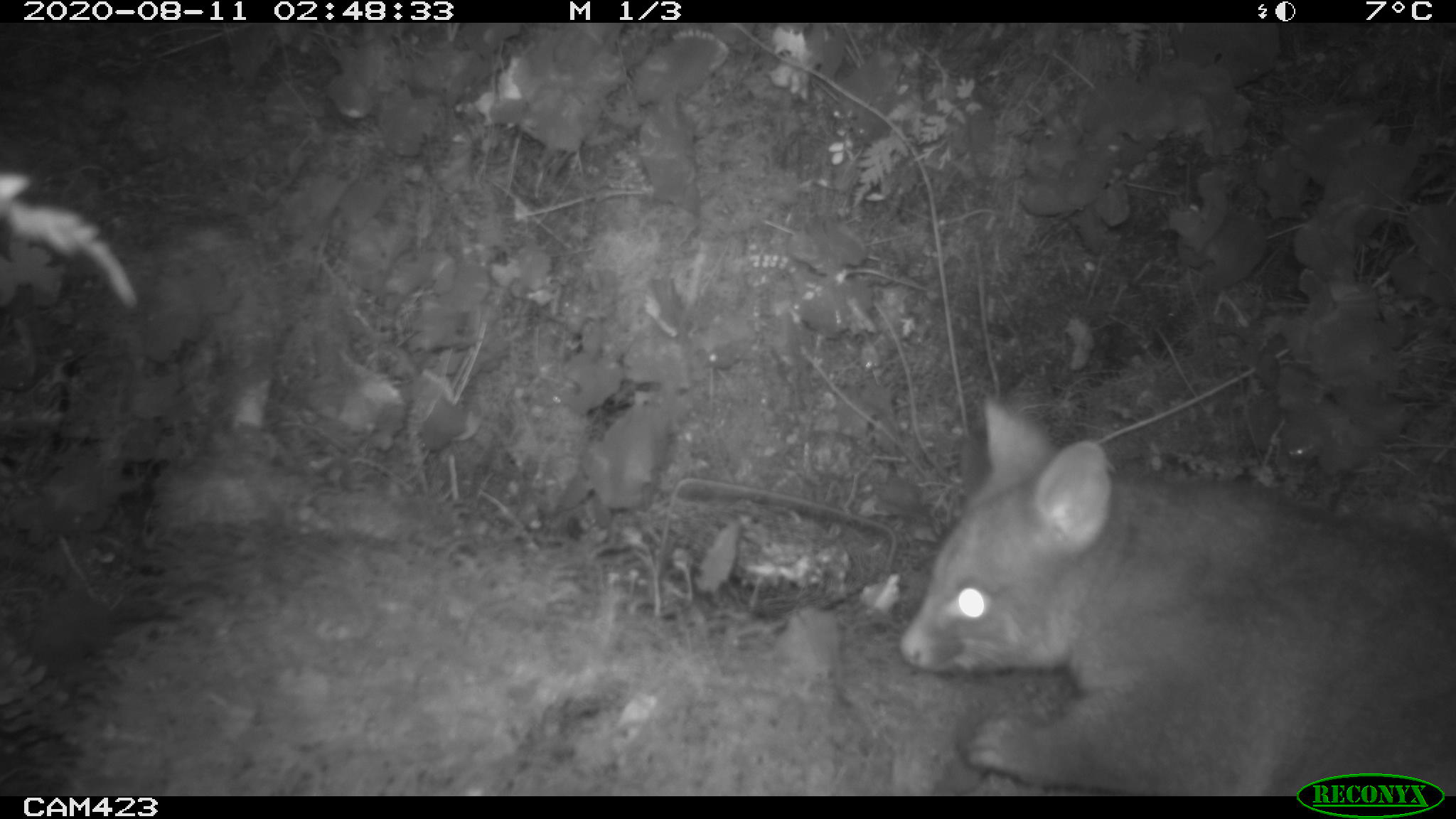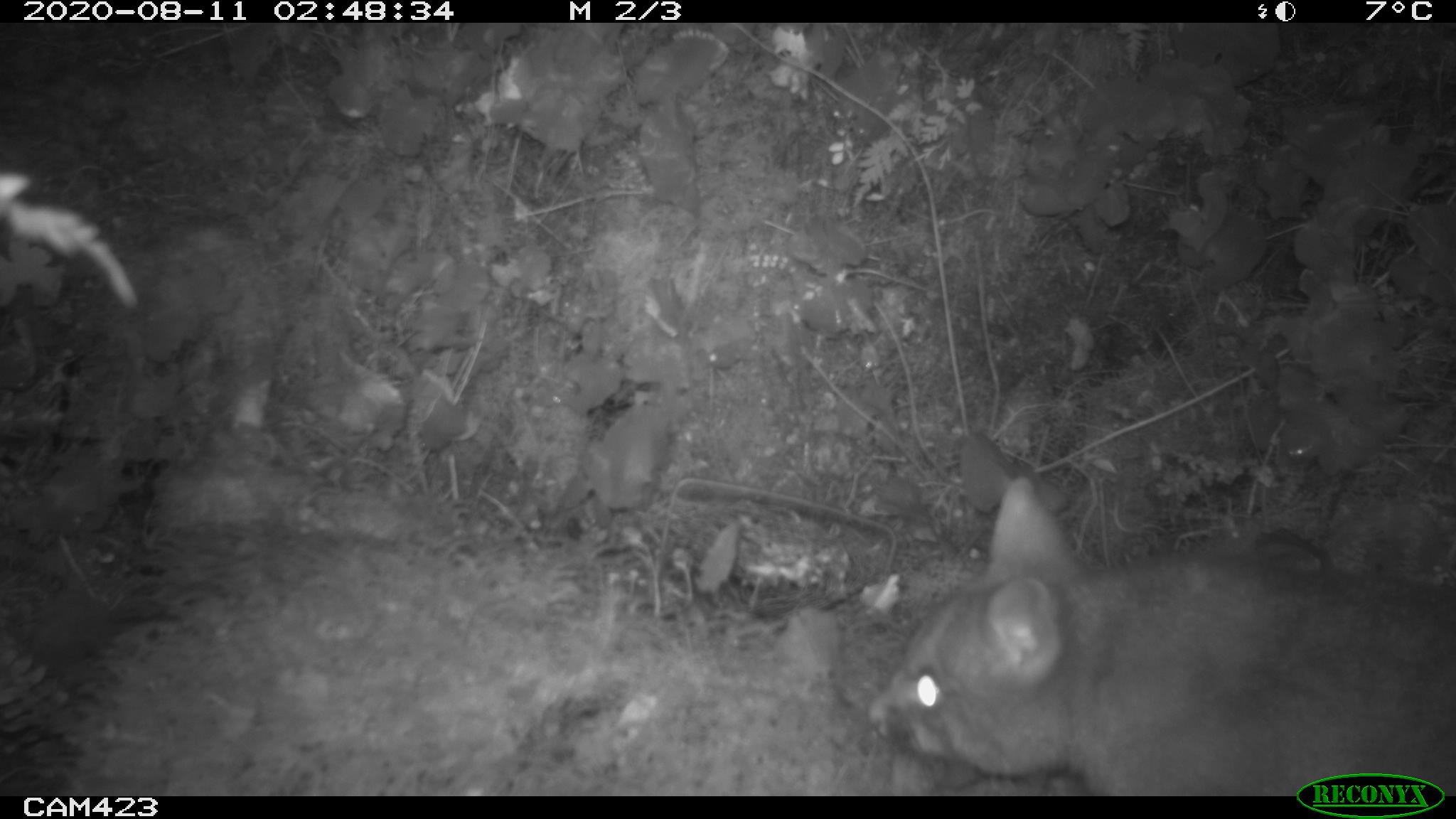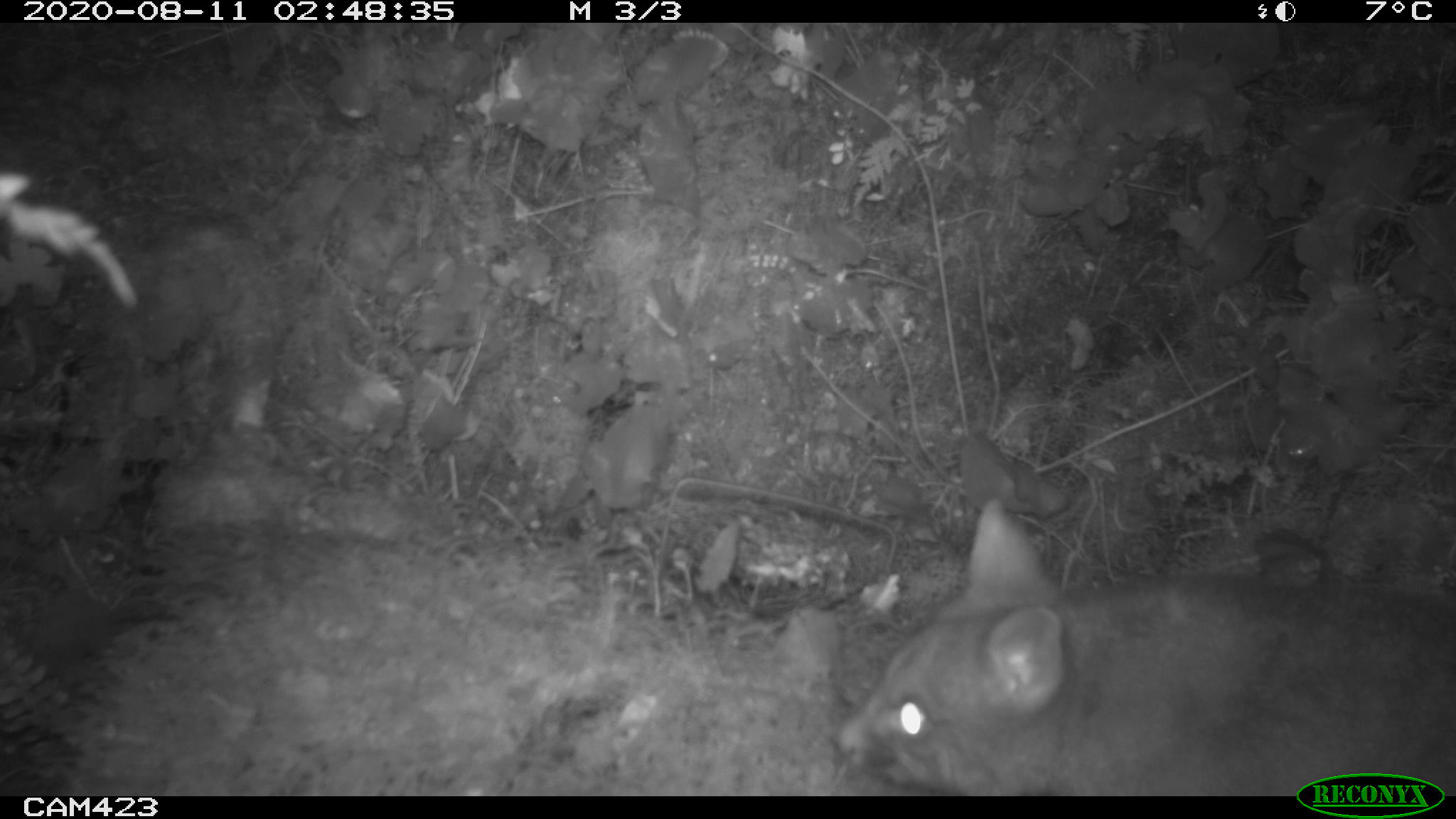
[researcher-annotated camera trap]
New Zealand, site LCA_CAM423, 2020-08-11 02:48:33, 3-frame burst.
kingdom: Animalia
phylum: Chordata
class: Mammalia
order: Diprotodontia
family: Phalangeridae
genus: Trichosurus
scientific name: Trichosurus vulpecula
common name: common brushtail possum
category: possum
Possum (common brushtail possum) (Trichosurus vulpecula).